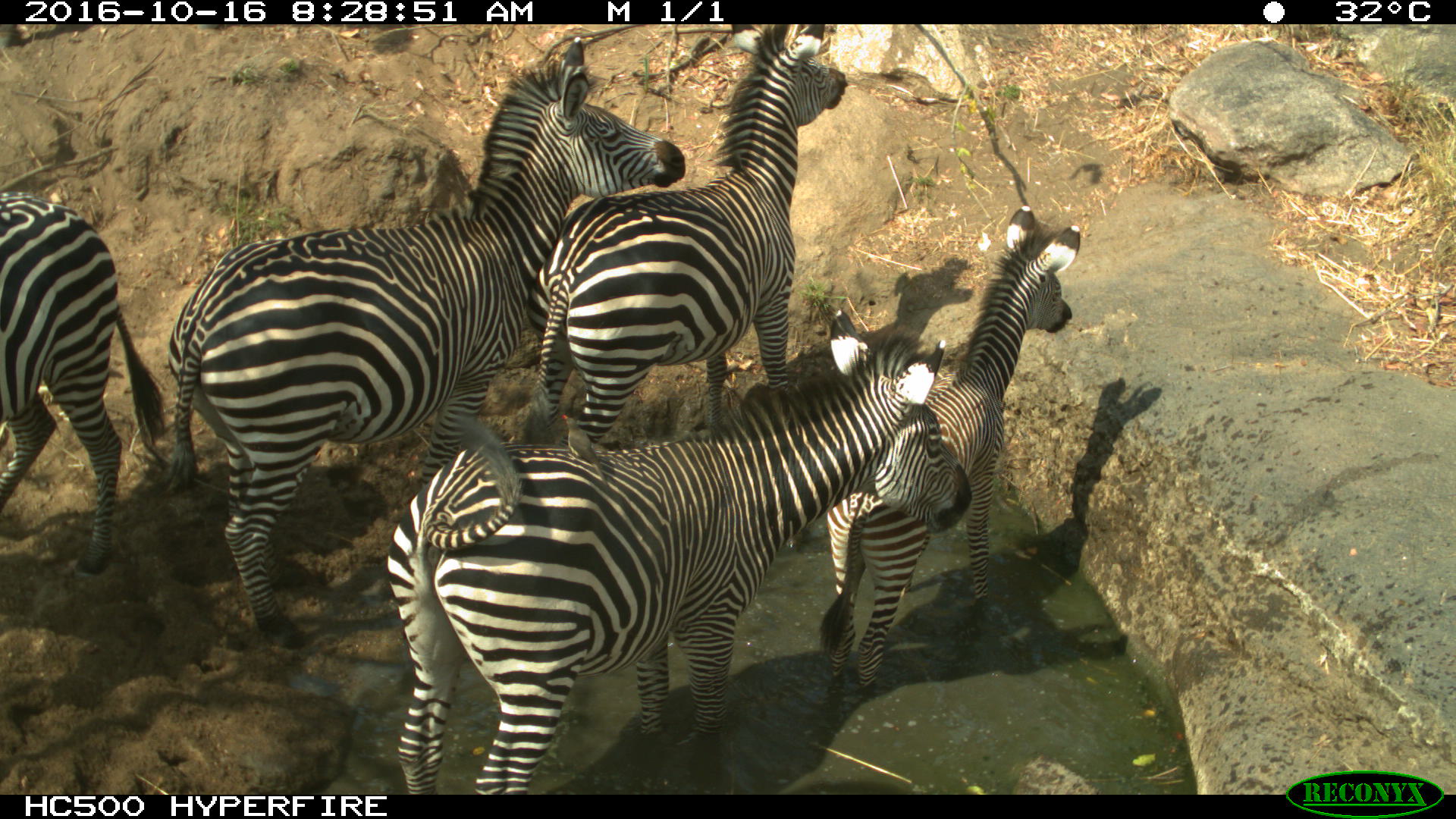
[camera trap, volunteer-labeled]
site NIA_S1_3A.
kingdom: Animalia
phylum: Chordata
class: Mammalia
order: Perissodactyla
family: Equidae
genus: Equus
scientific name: Equus quagga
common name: plains zebra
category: zebraplains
Zebraplains (plains zebra) (Equus quagga), count 5. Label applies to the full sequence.